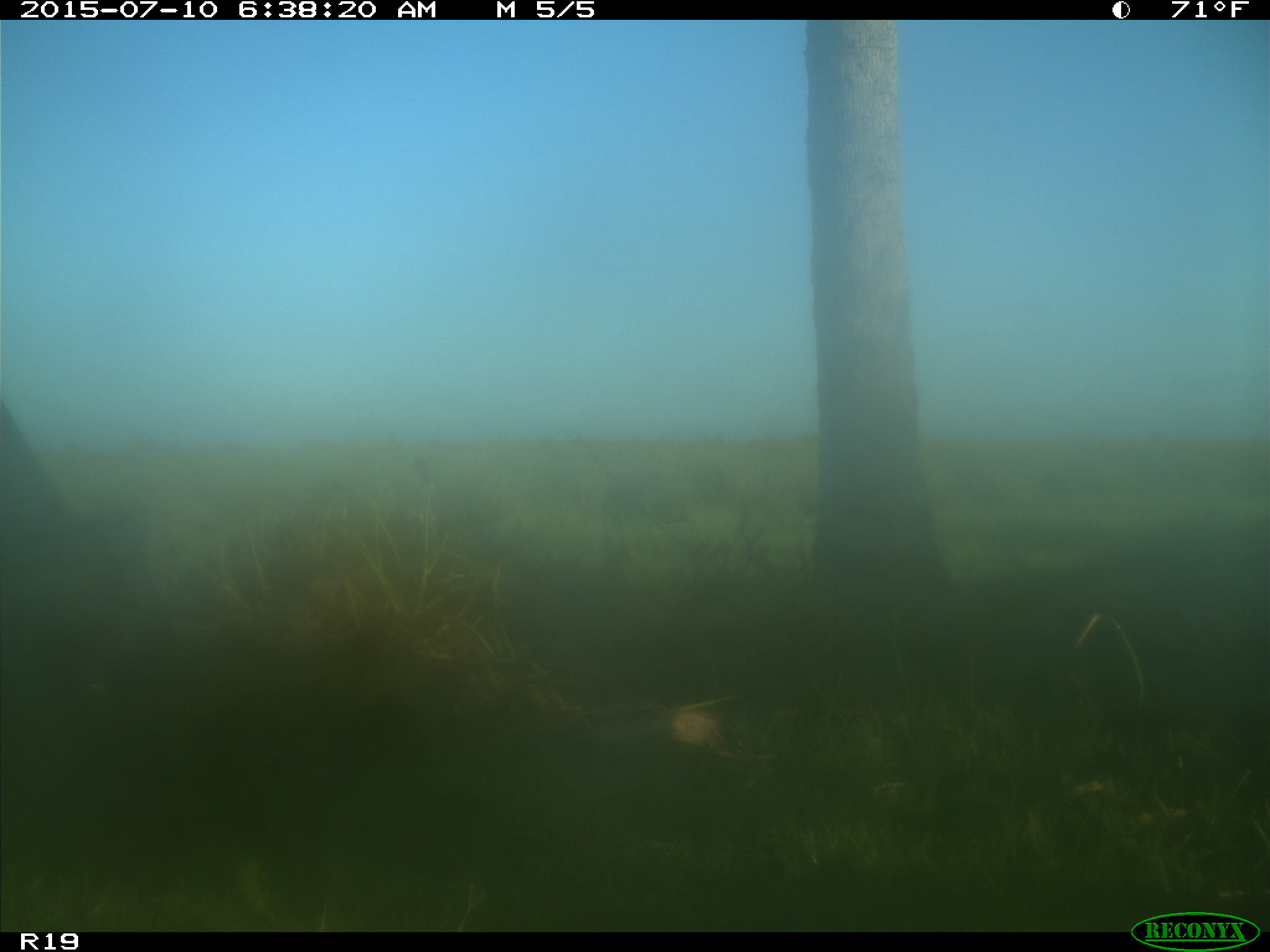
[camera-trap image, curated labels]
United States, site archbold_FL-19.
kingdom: Animalia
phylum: Chordata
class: Mammalia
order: Artiodactyla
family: Bovidae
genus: Bos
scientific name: Bos taurus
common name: domestic cow